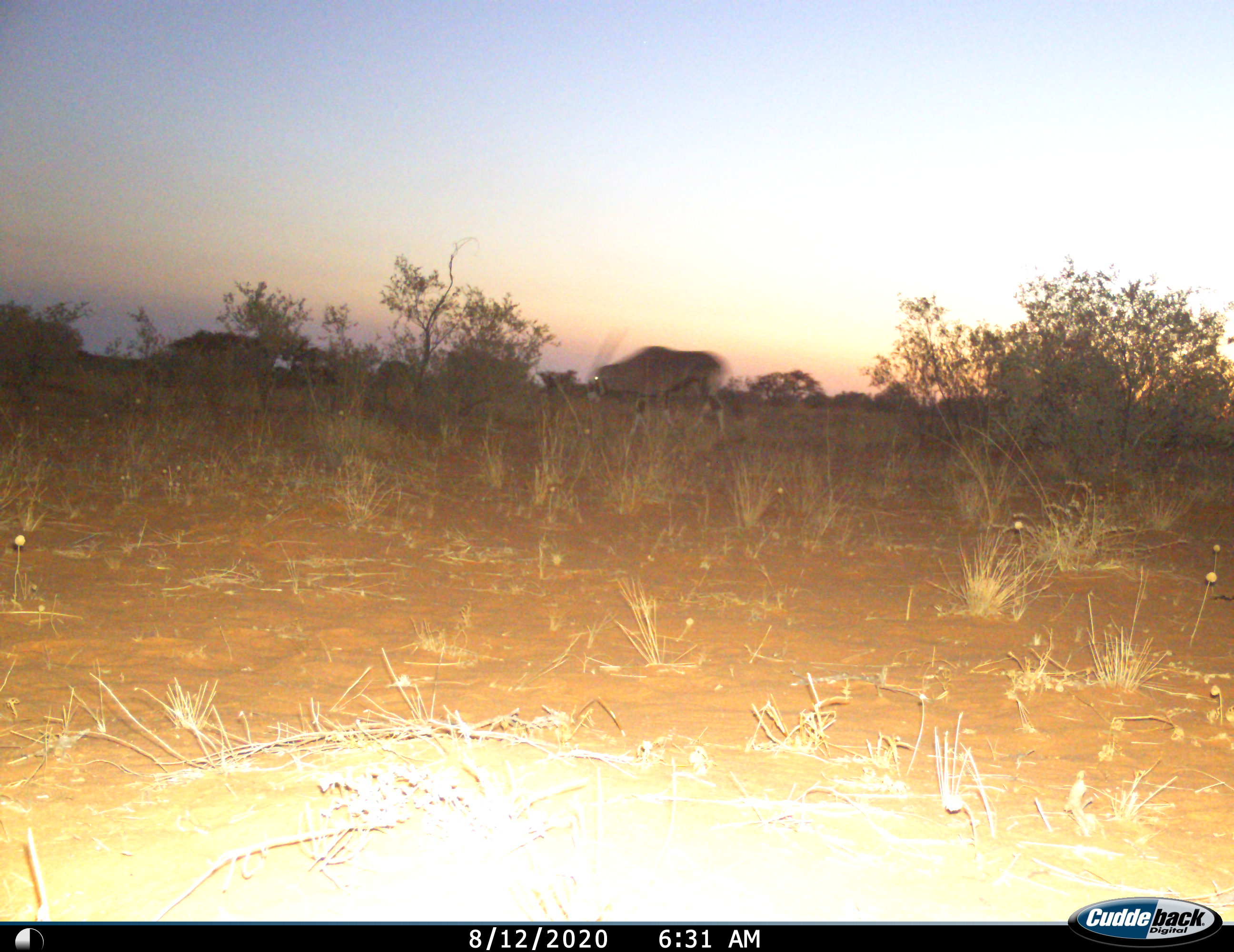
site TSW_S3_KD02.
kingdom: Animalia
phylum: Chordata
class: Mammalia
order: Artiodactyla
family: Bovidae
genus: Oryx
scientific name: Oryx gazella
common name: gemsbok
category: oryx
Oryx (gemsbok) (Oryx gazella), count 1. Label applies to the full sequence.